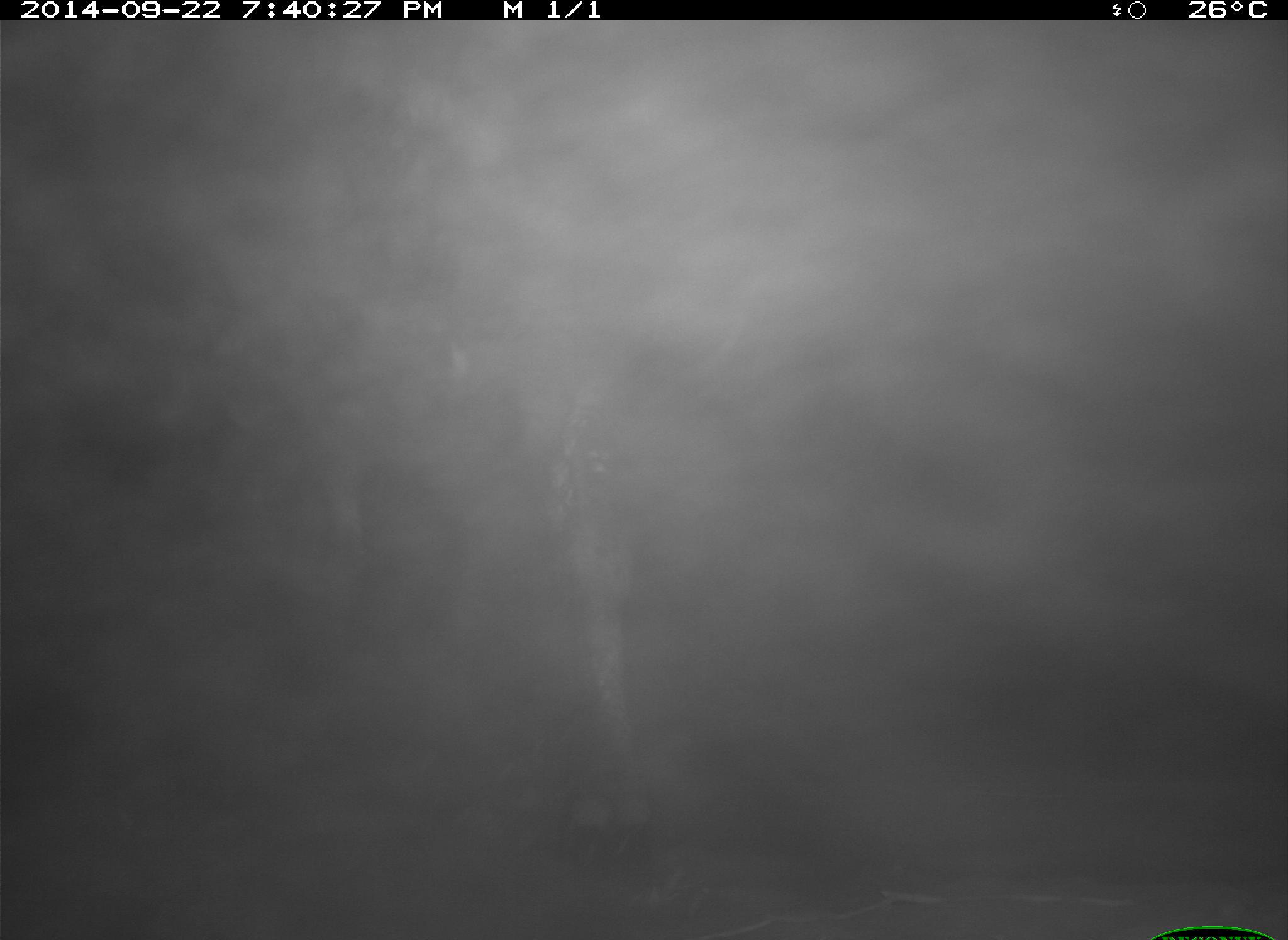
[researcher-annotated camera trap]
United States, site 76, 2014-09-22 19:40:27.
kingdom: Animalia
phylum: Chordata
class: Mammalia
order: Artiodactyla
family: Bovidae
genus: Bos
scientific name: Bos taurus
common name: cow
Cow (Bos taurus).